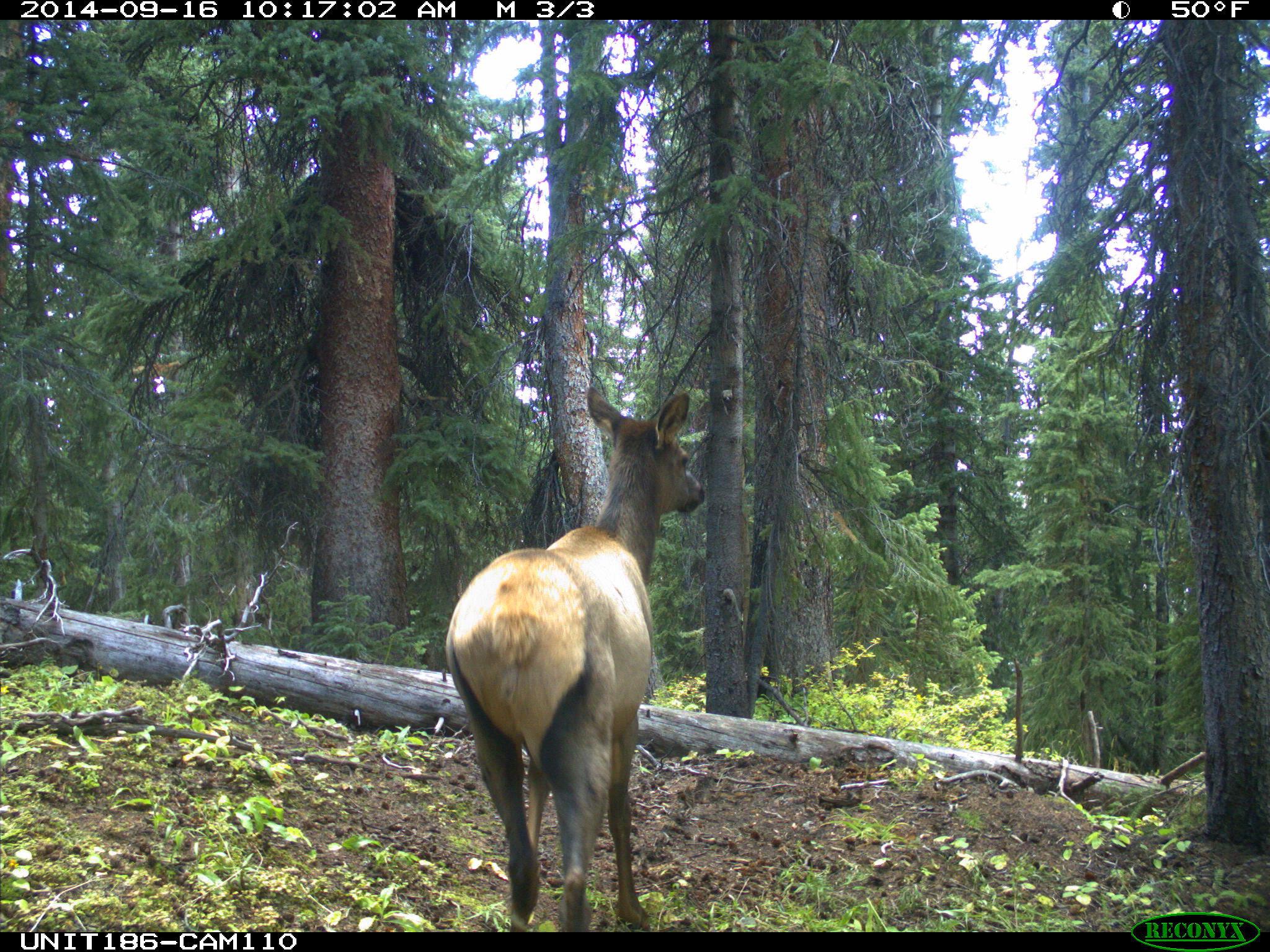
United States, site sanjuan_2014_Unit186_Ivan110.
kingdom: Animalia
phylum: Chordata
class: Mammalia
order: Artiodactyla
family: Cervidae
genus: Cervus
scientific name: Cervus elaphus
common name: red deer